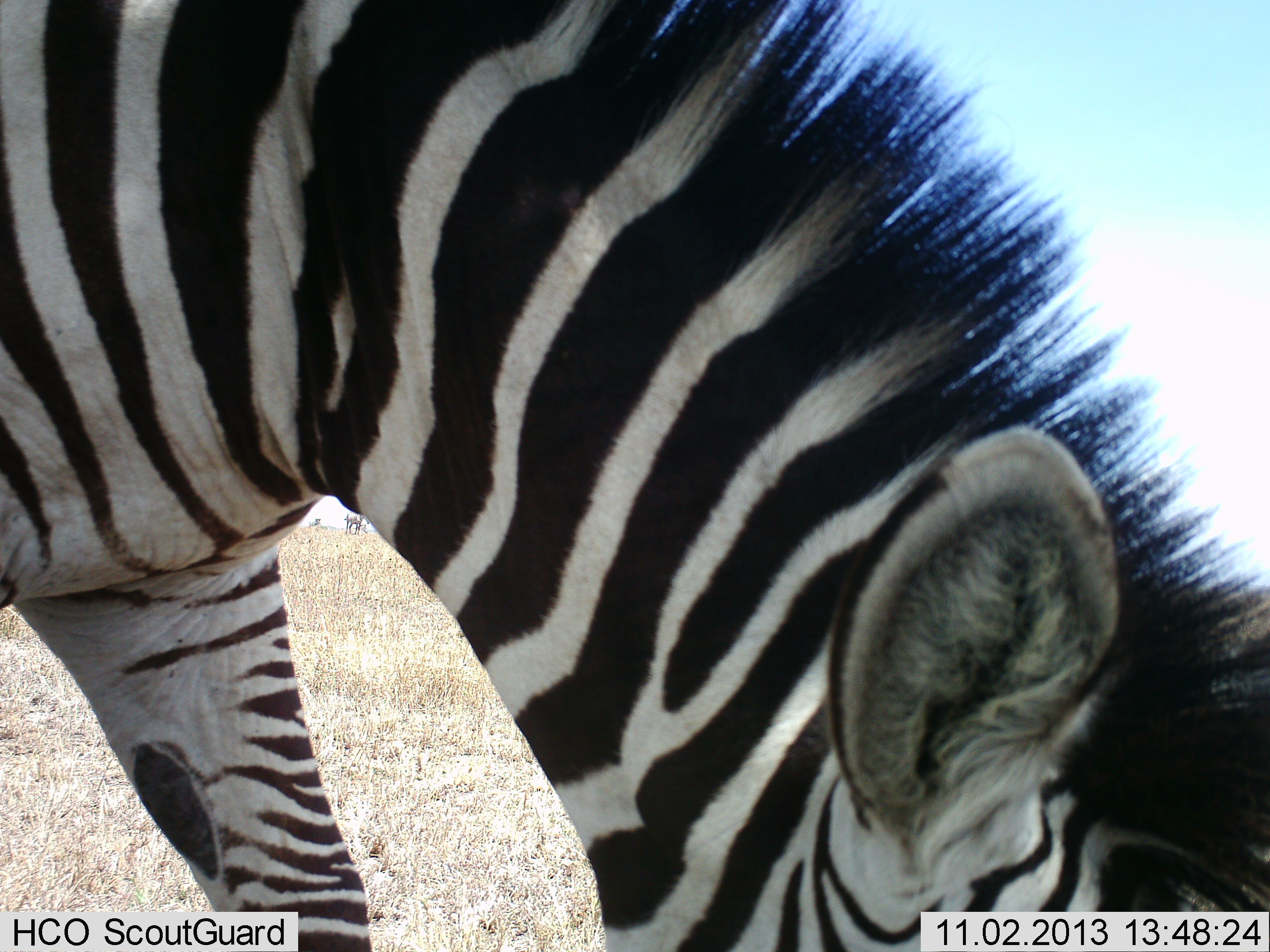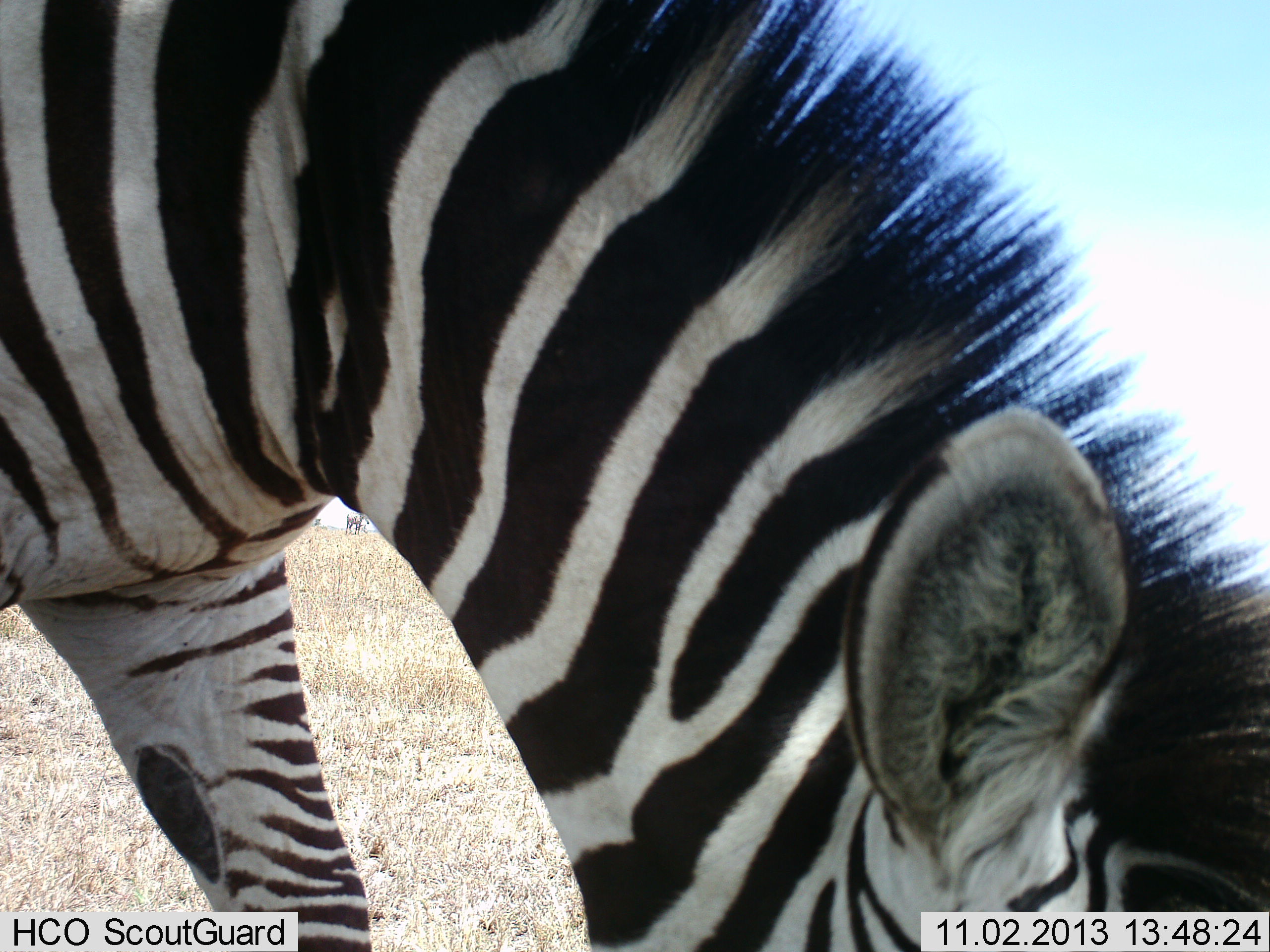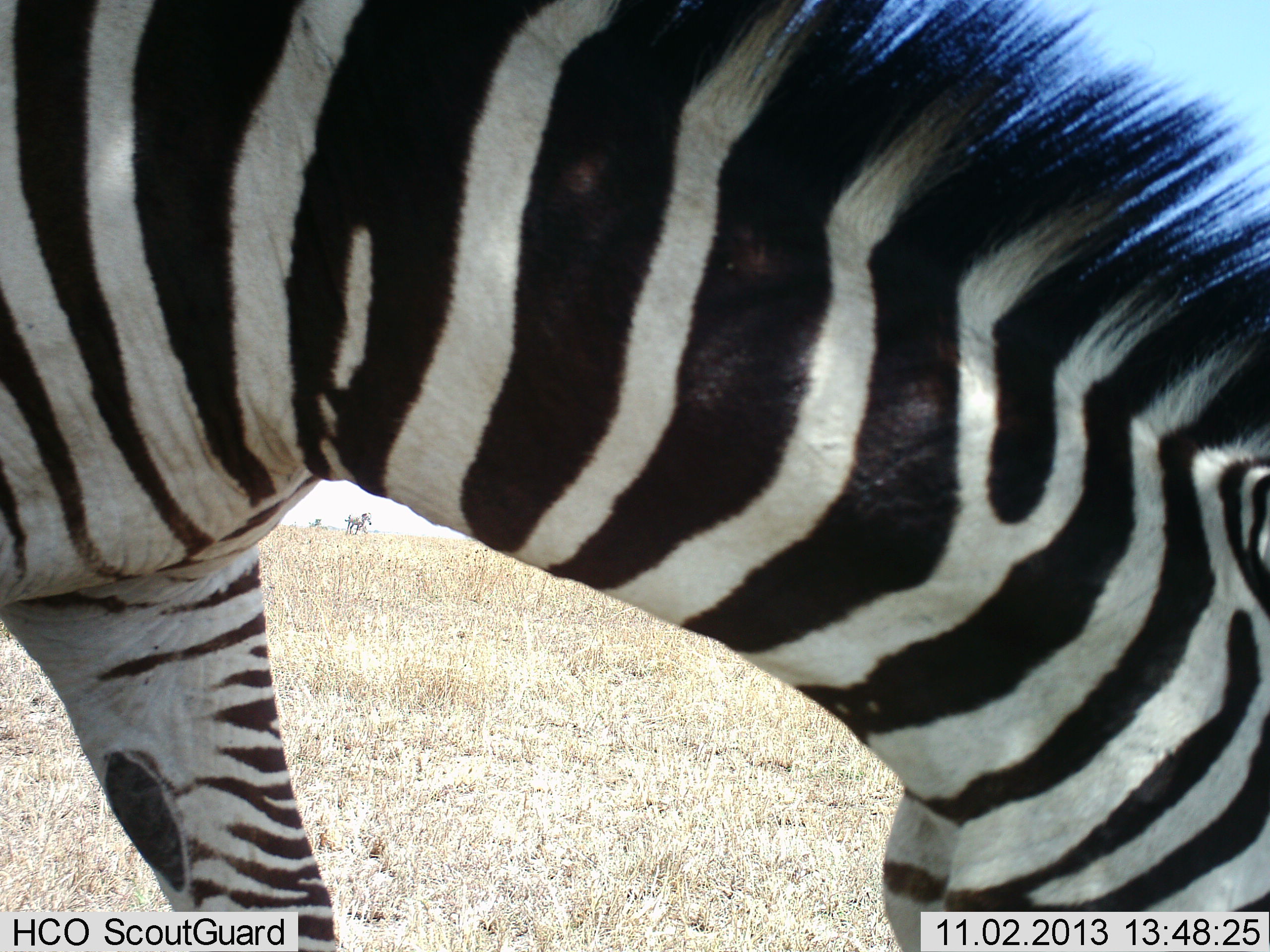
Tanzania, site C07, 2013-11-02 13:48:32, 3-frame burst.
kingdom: Animalia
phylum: Chordata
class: Mammalia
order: Perissodactyla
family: Equidae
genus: Equus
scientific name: Equus quagga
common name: plains zebra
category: zebra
Zebra (plains zebra) (Equus quagga), count 1. Behavior (volunteer vote fractions): standing 10%, resting 0%, moving 0%, interacting 0%. Young present (vote fraction): 0%. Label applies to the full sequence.